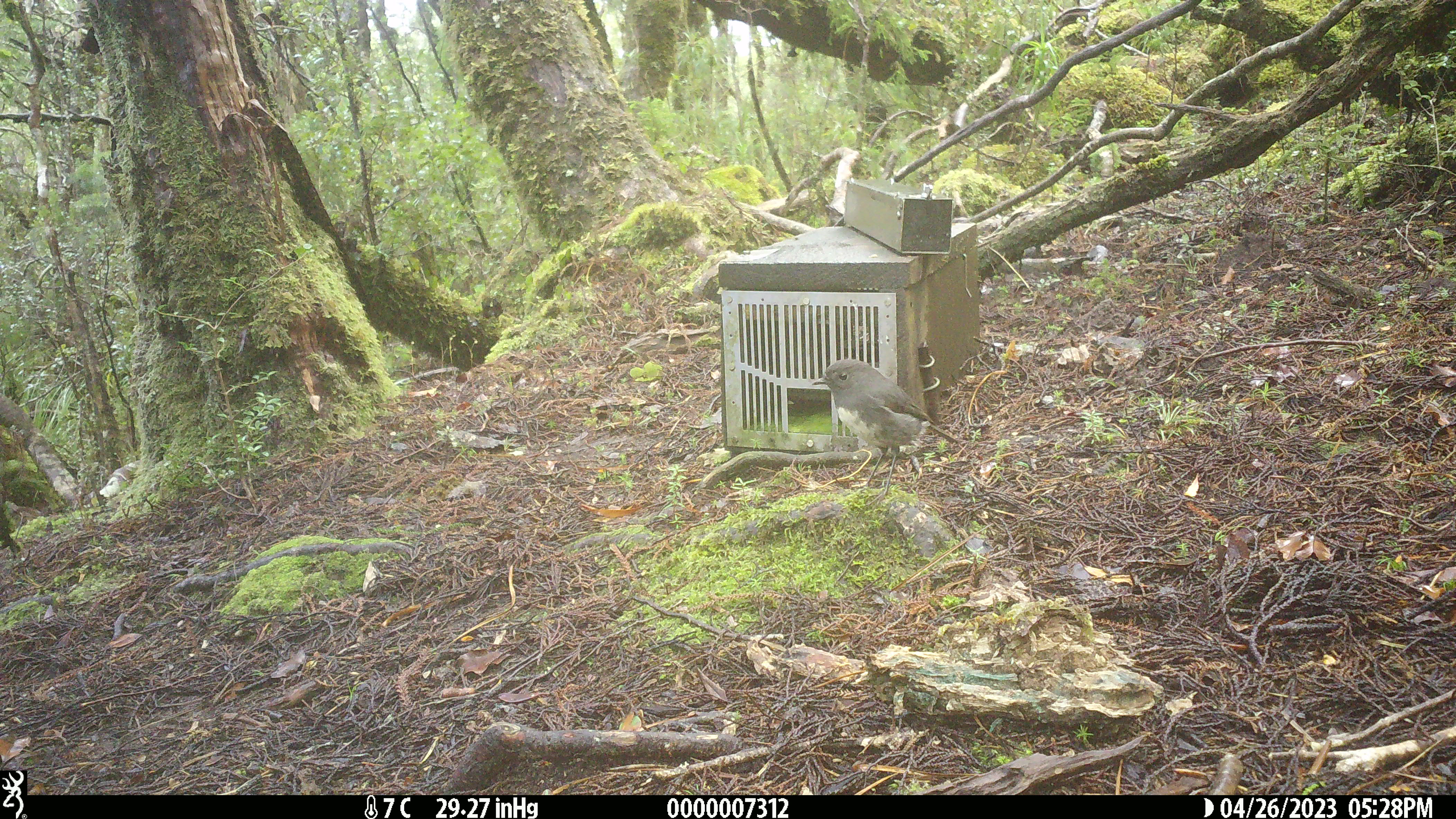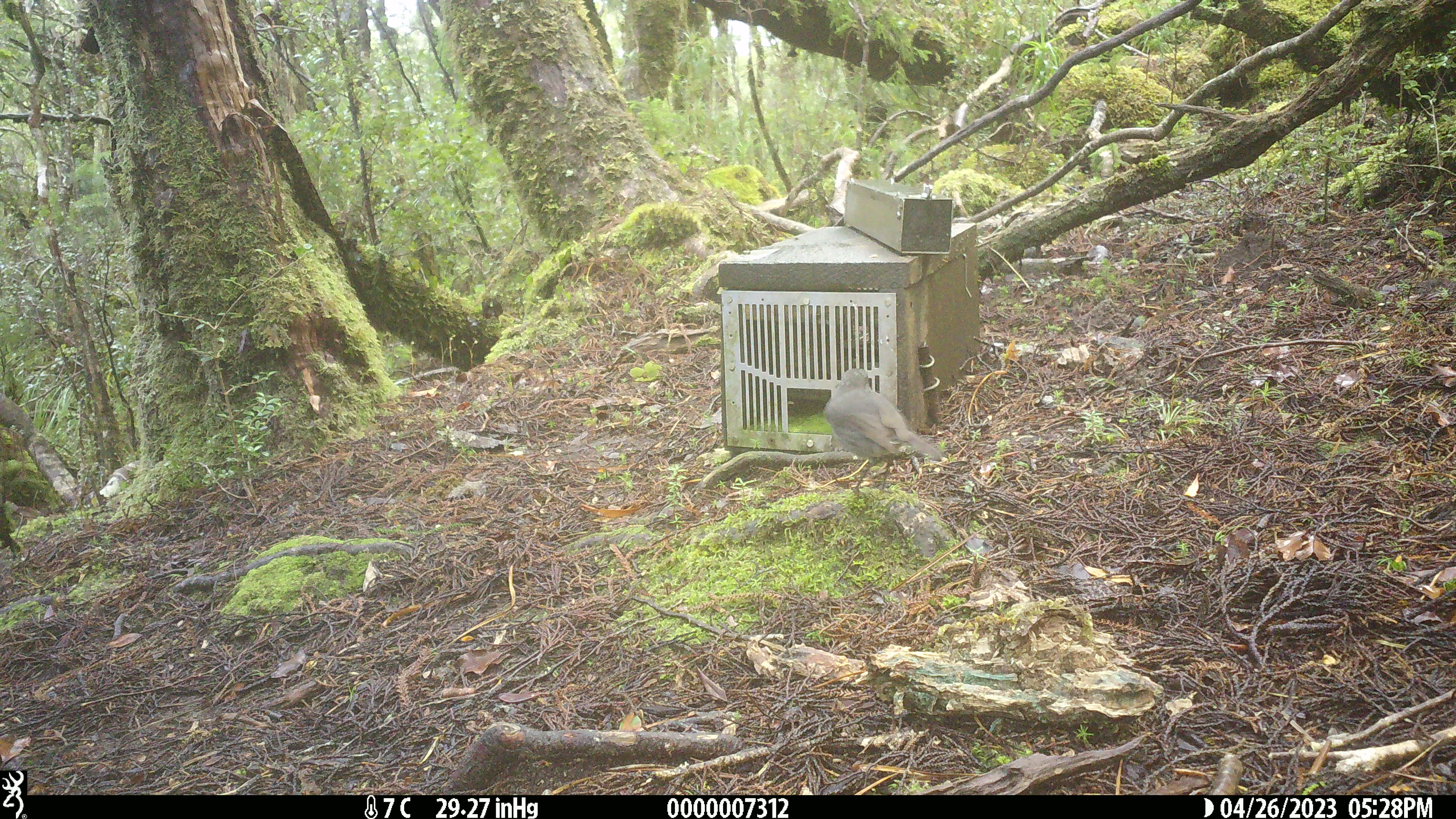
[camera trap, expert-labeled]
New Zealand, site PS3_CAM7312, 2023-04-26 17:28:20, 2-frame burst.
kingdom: Animalia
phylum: Chordata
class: Aves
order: Passeriformes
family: Petroicidae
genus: Petroica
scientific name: Petroica australis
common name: new zealand robin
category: robin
Robin (new zealand robin) (Petroica australis).